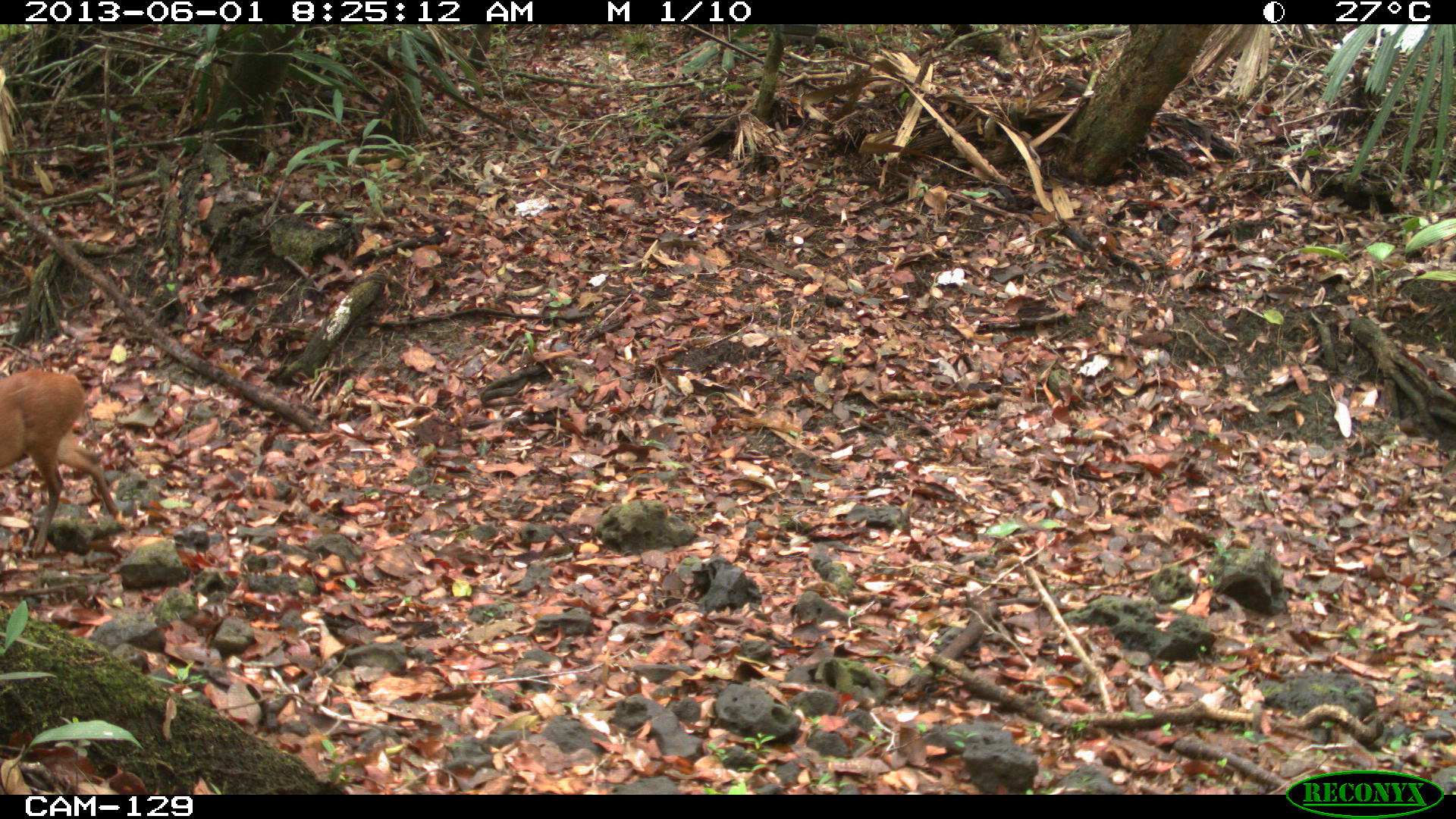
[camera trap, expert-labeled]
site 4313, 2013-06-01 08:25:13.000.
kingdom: Animalia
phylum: Chordata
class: Mammalia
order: Artiodactyla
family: Cervidae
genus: Mazama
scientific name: Mazama temama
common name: central american red brocket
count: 1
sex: male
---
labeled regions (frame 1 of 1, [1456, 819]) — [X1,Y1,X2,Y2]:
mazama temama: [0,370,120,558]